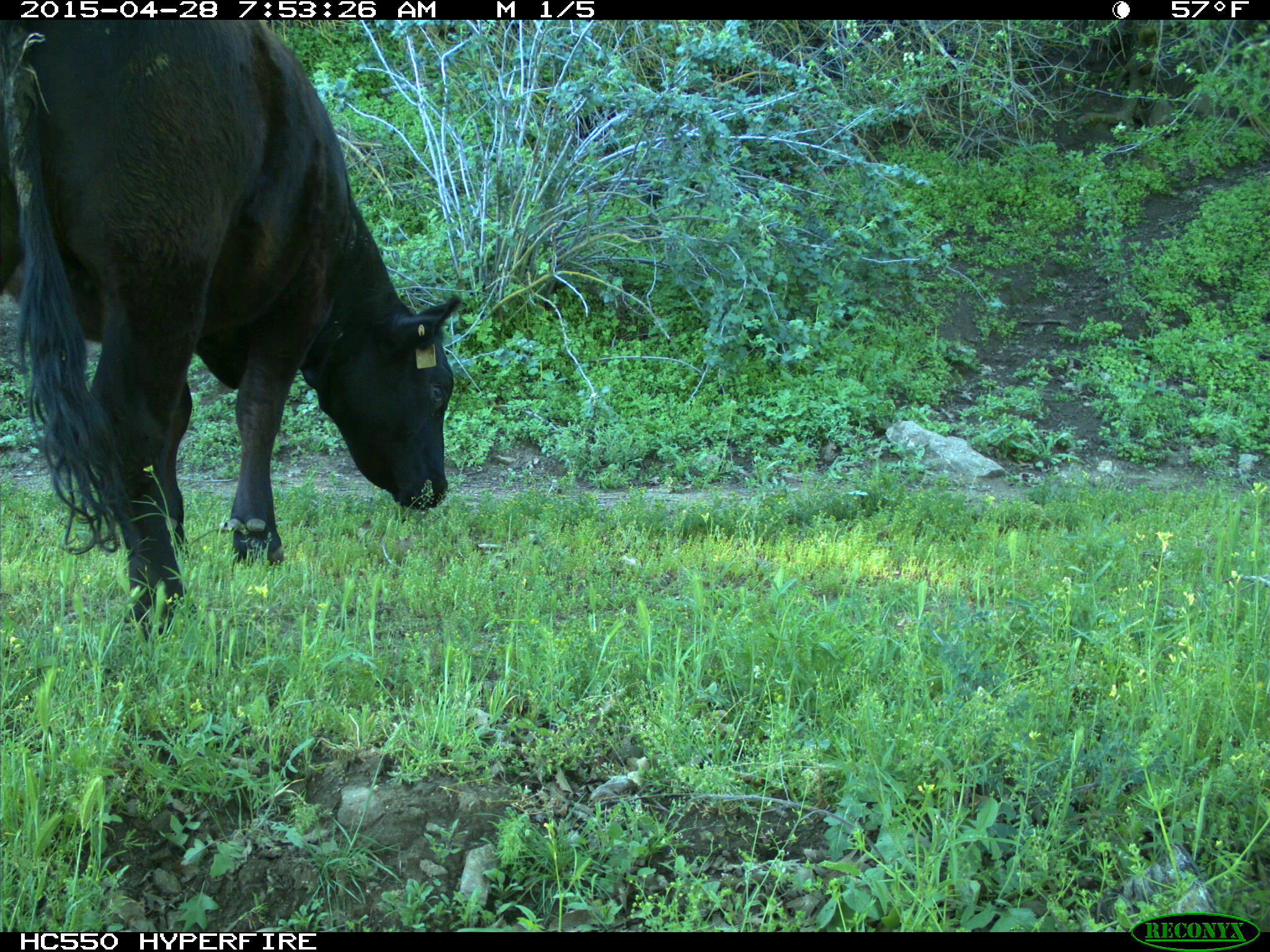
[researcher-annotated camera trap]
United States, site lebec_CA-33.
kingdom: Animalia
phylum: Chordata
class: Mammalia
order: Artiodactyla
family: Bovidae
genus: Bos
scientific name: Bos taurus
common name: domestic cow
Bos taurus (domestic cow).